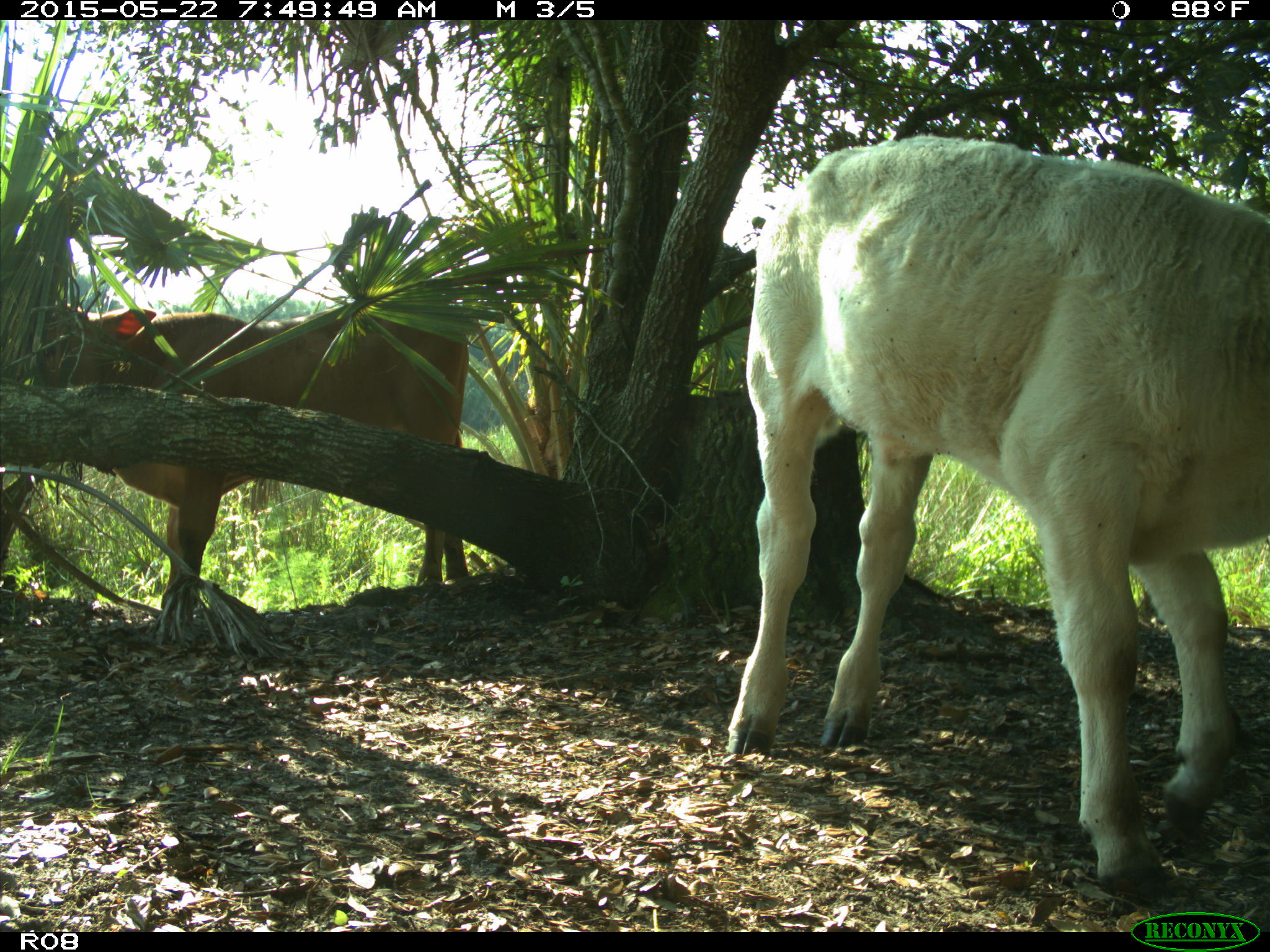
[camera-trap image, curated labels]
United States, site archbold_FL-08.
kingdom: Animalia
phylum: Chordata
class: Mammalia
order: Artiodactyla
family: Bovidae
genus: Bos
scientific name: Bos taurus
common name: domestic cow